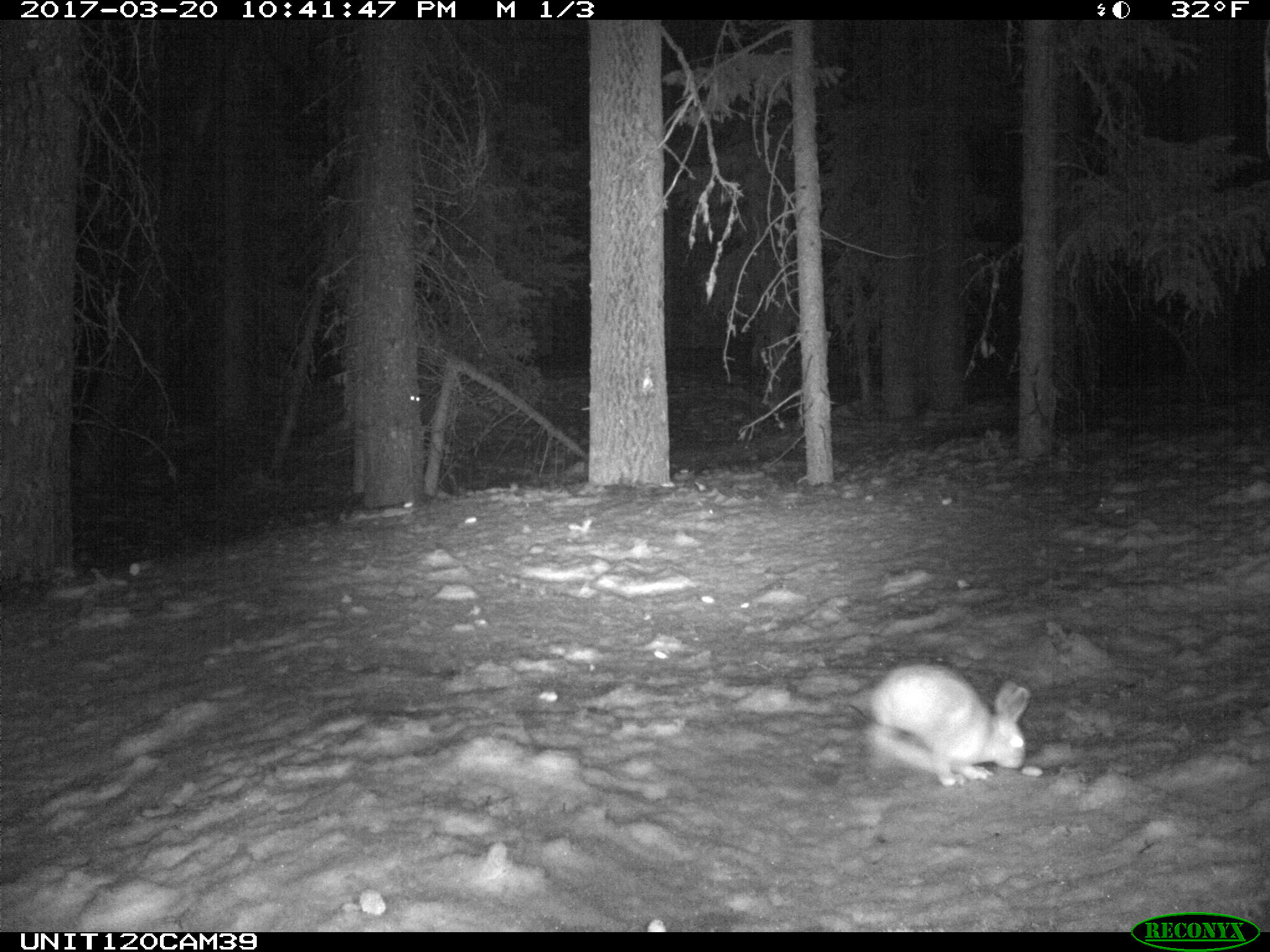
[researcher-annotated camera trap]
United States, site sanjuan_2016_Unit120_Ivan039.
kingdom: Animalia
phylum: Chordata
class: Mammalia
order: Lagomorpha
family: Leporidae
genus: Lepus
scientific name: Lepus americanus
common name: snowshoe hare